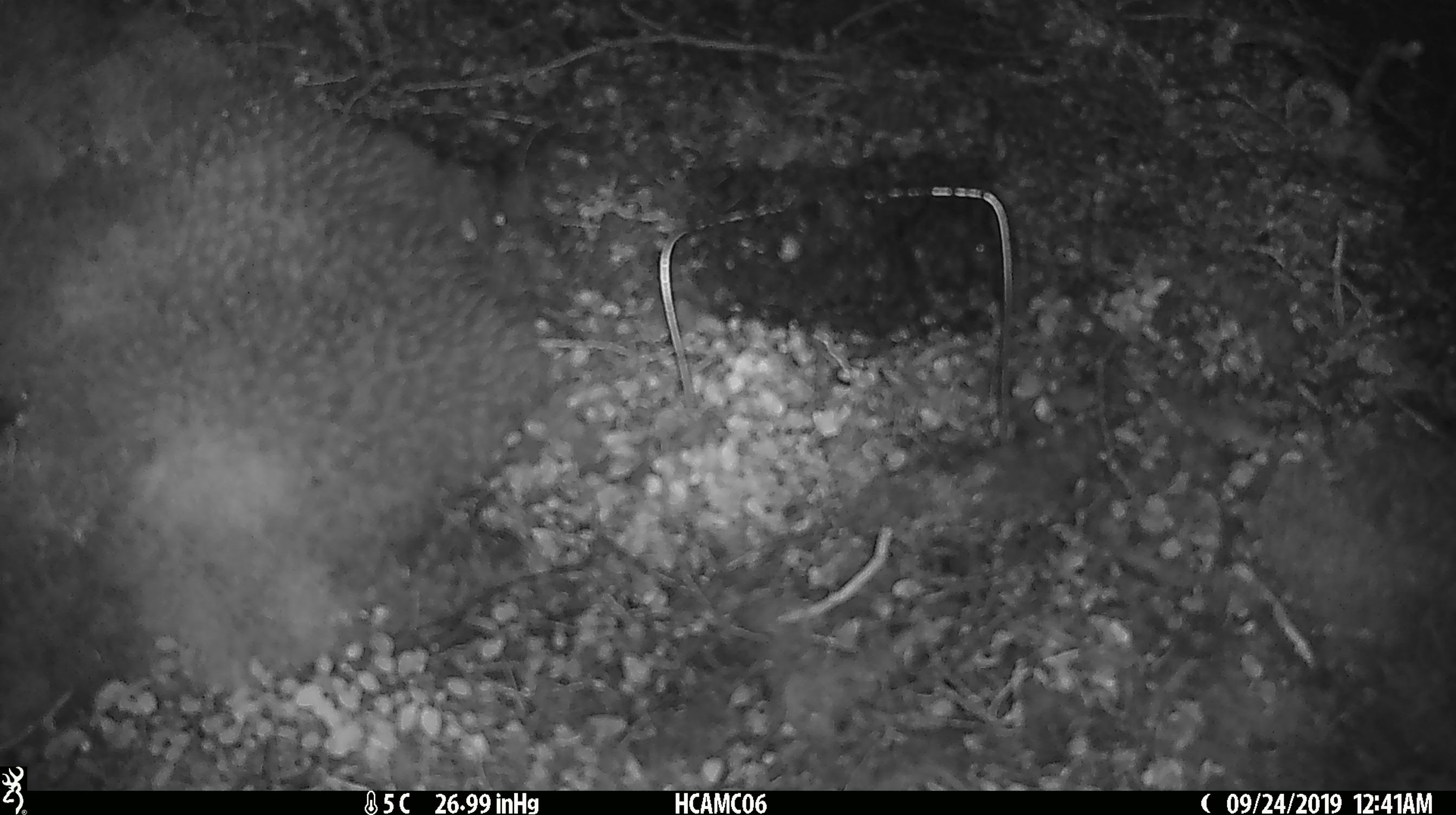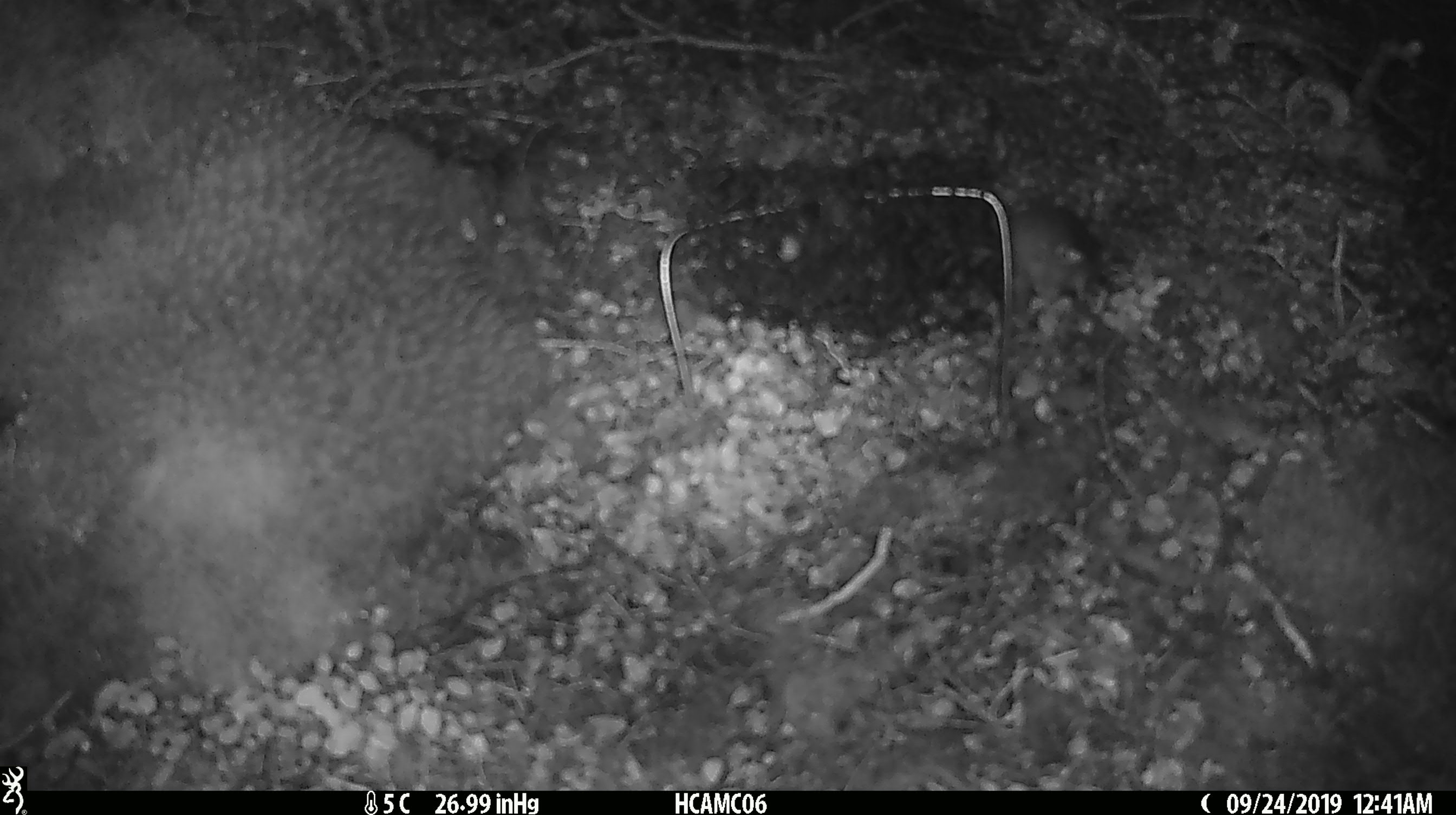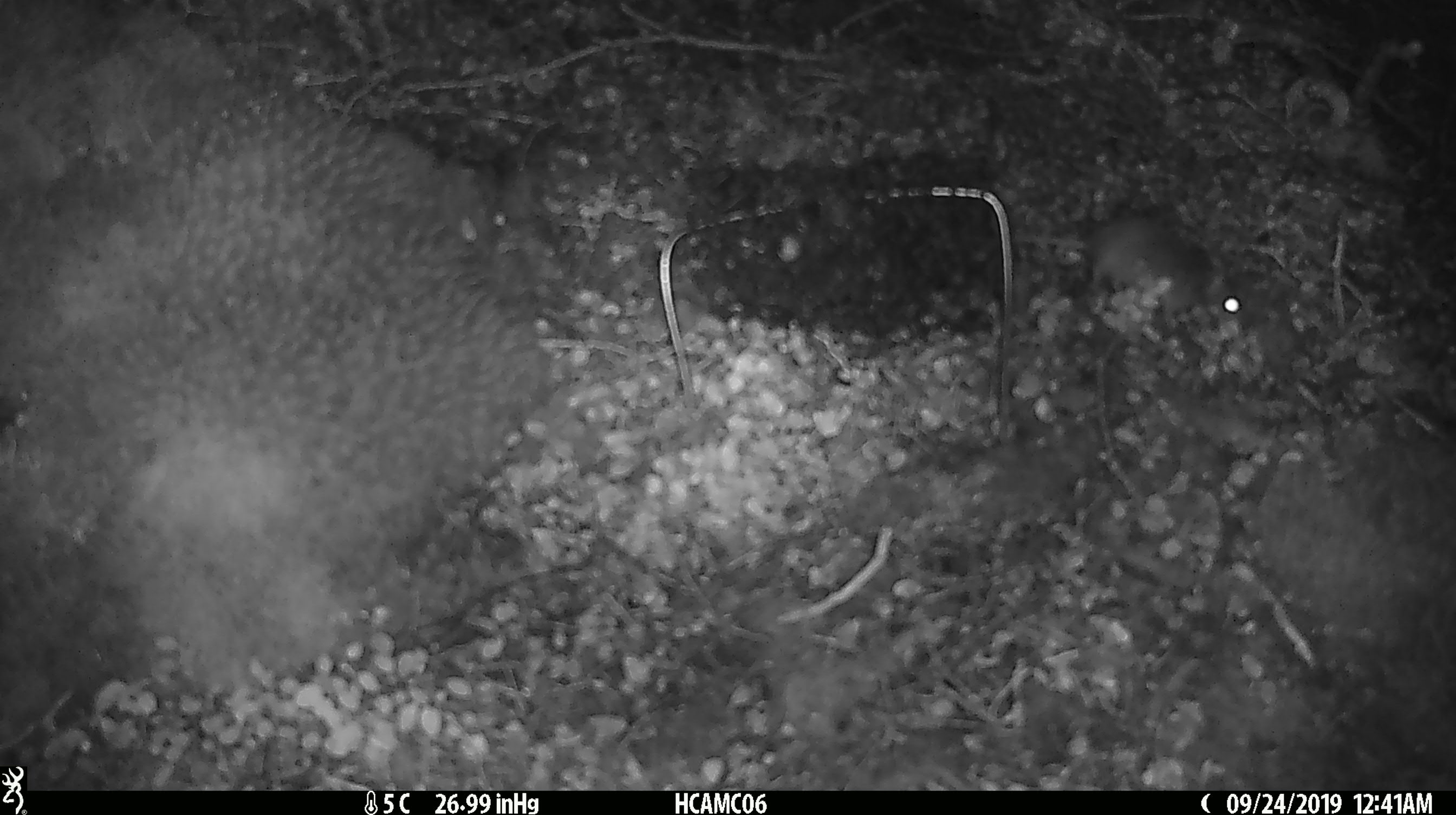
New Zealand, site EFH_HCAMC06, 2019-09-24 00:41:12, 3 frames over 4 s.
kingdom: Animalia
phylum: Chordata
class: Mammalia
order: Rodentia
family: Muridae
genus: Mus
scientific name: Mus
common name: mouse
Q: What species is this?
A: Mouse (Mus).